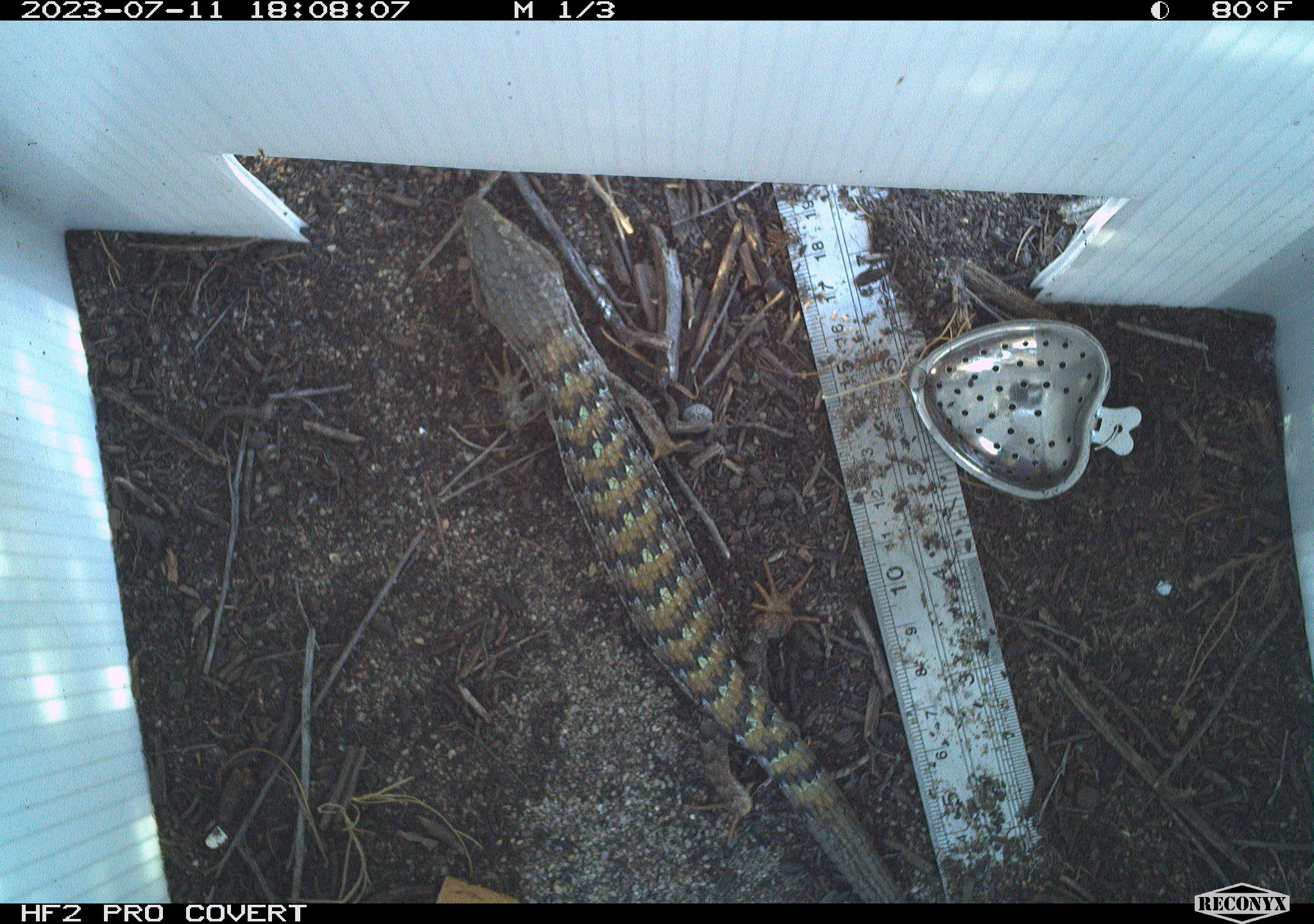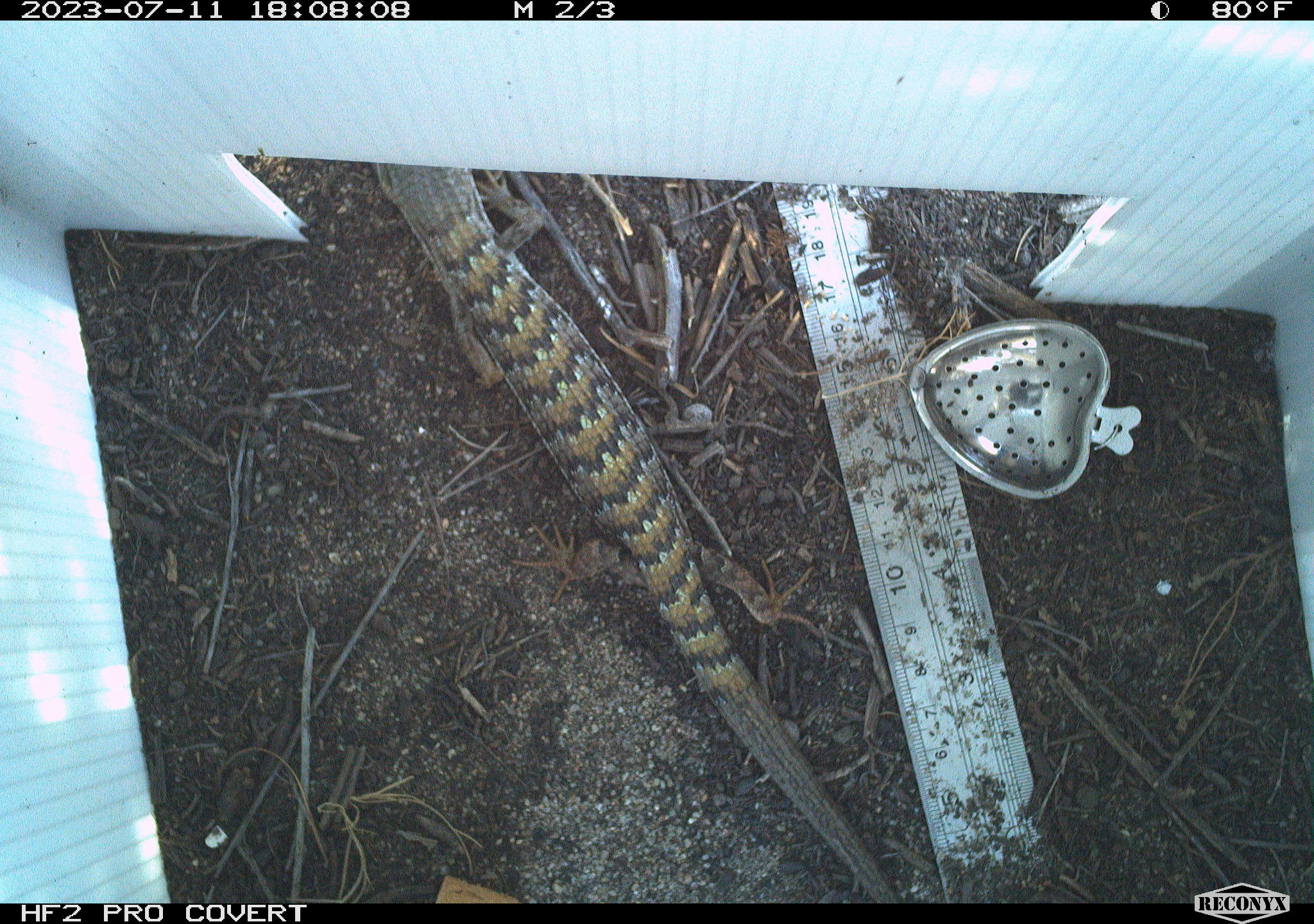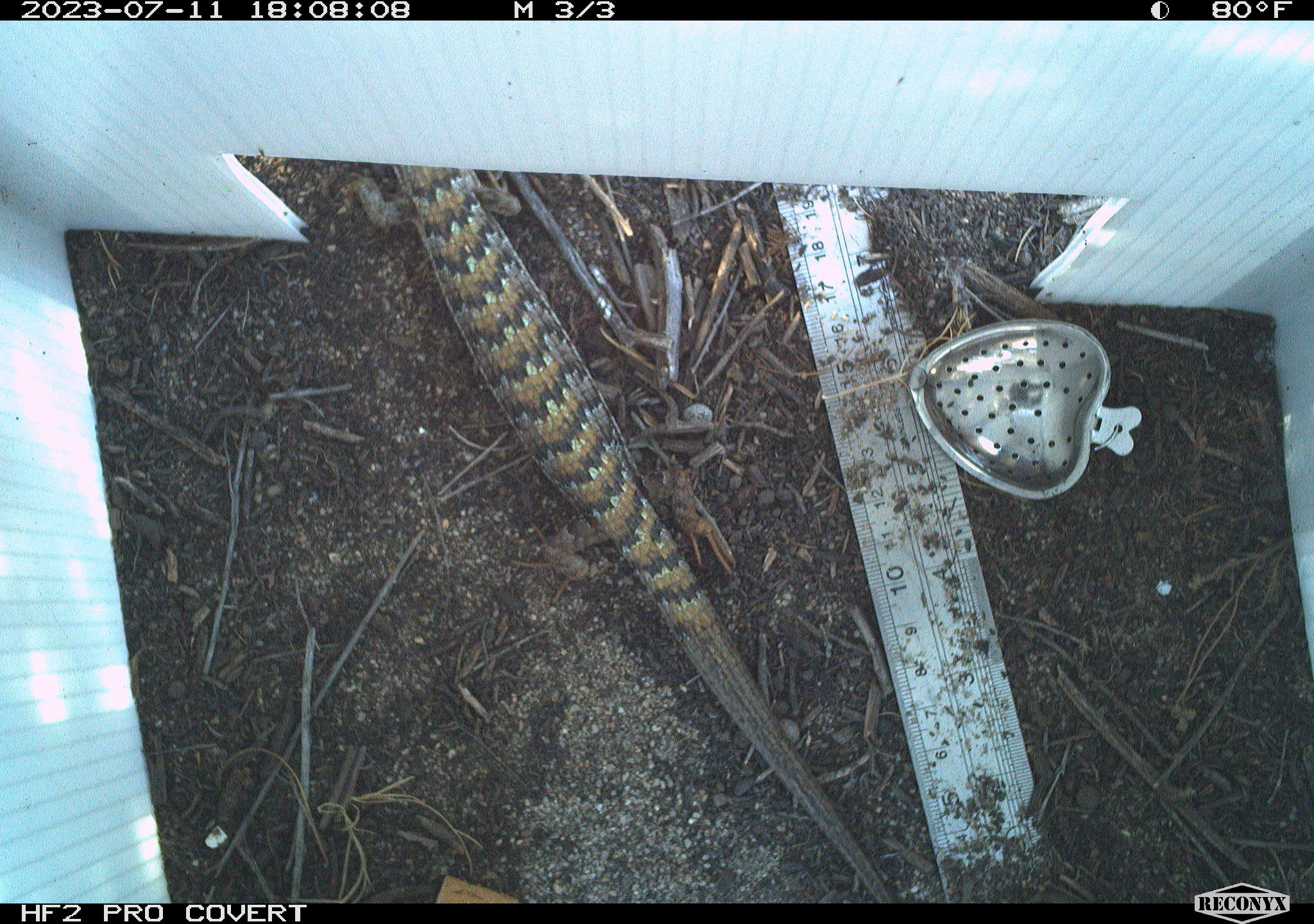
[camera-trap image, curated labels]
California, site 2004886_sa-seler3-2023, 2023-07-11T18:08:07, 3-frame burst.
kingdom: Animalia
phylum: Chordata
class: Reptilia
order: Squamata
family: Anguidae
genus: Elgaria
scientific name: Elgaria multicarinata webbii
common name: san diego alligator lizard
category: woodland alligator lizard